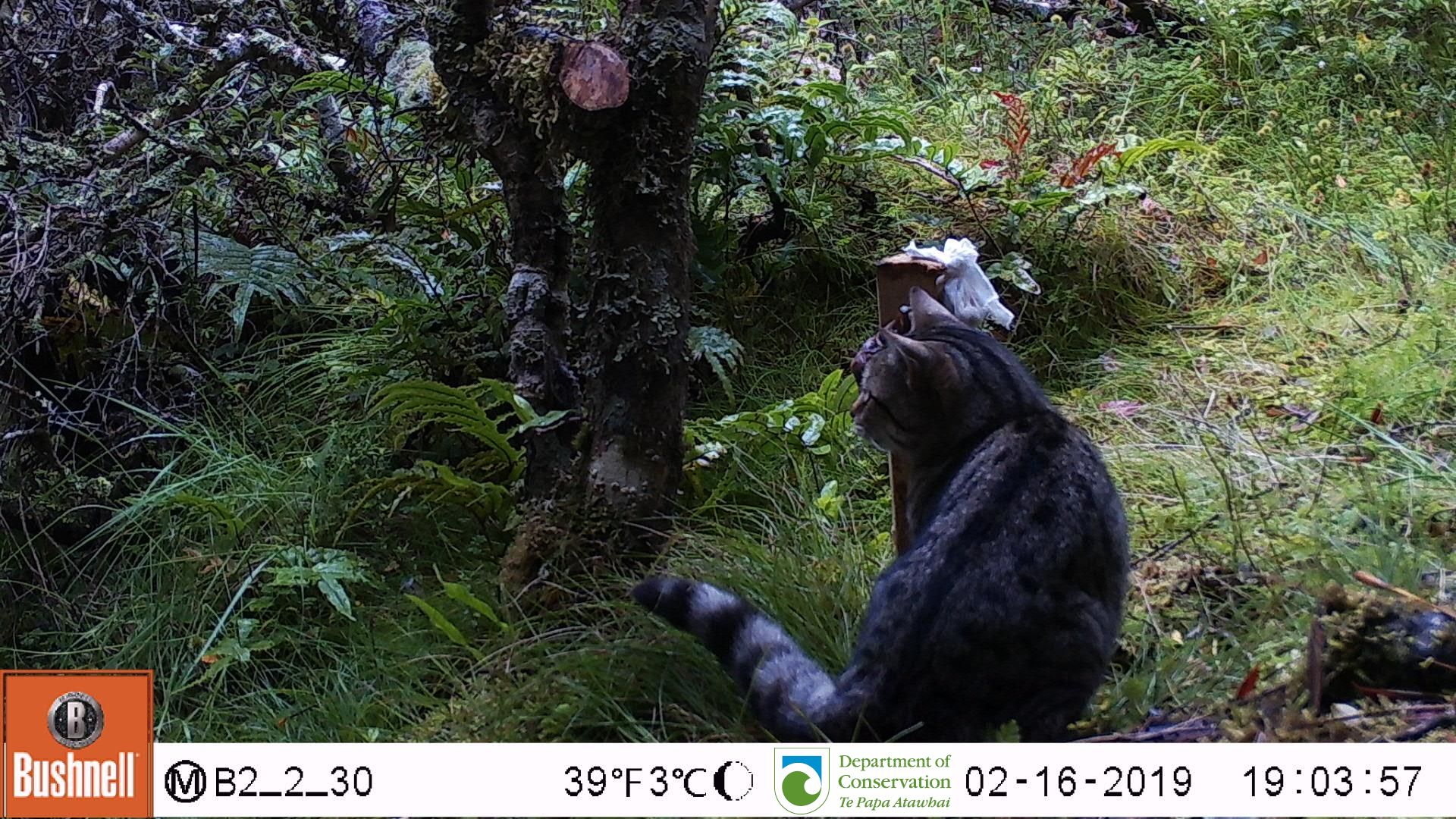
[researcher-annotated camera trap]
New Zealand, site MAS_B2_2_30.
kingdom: Animalia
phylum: Chordata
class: Mammalia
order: Carnivora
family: Felidae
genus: Felis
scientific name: Felis catus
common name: domestic cat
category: cat